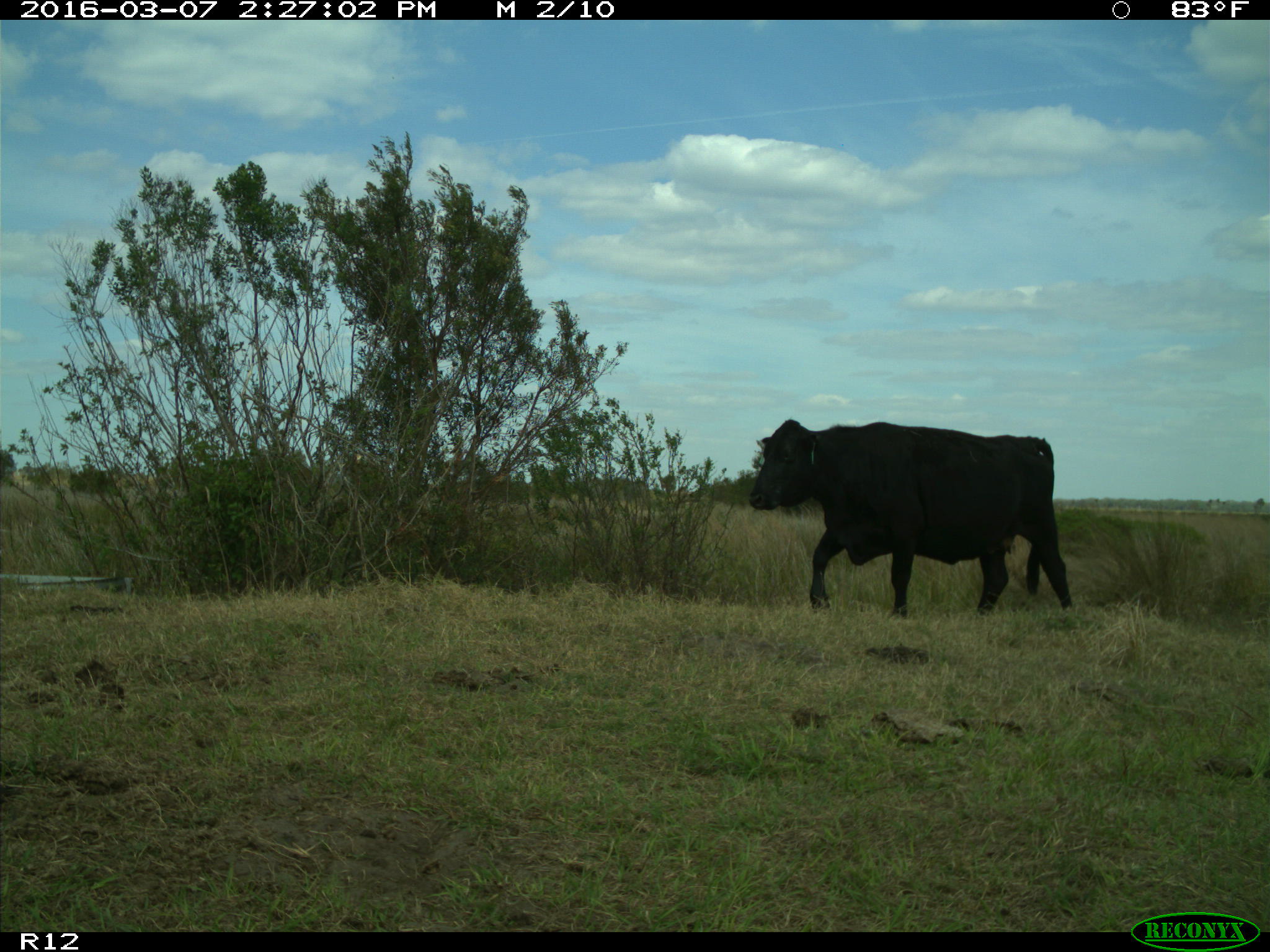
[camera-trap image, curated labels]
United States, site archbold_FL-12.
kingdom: Animalia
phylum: Chordata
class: Mammalia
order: Artiodactyla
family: Bovidae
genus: Bos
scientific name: Bos taurus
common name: domestic cow